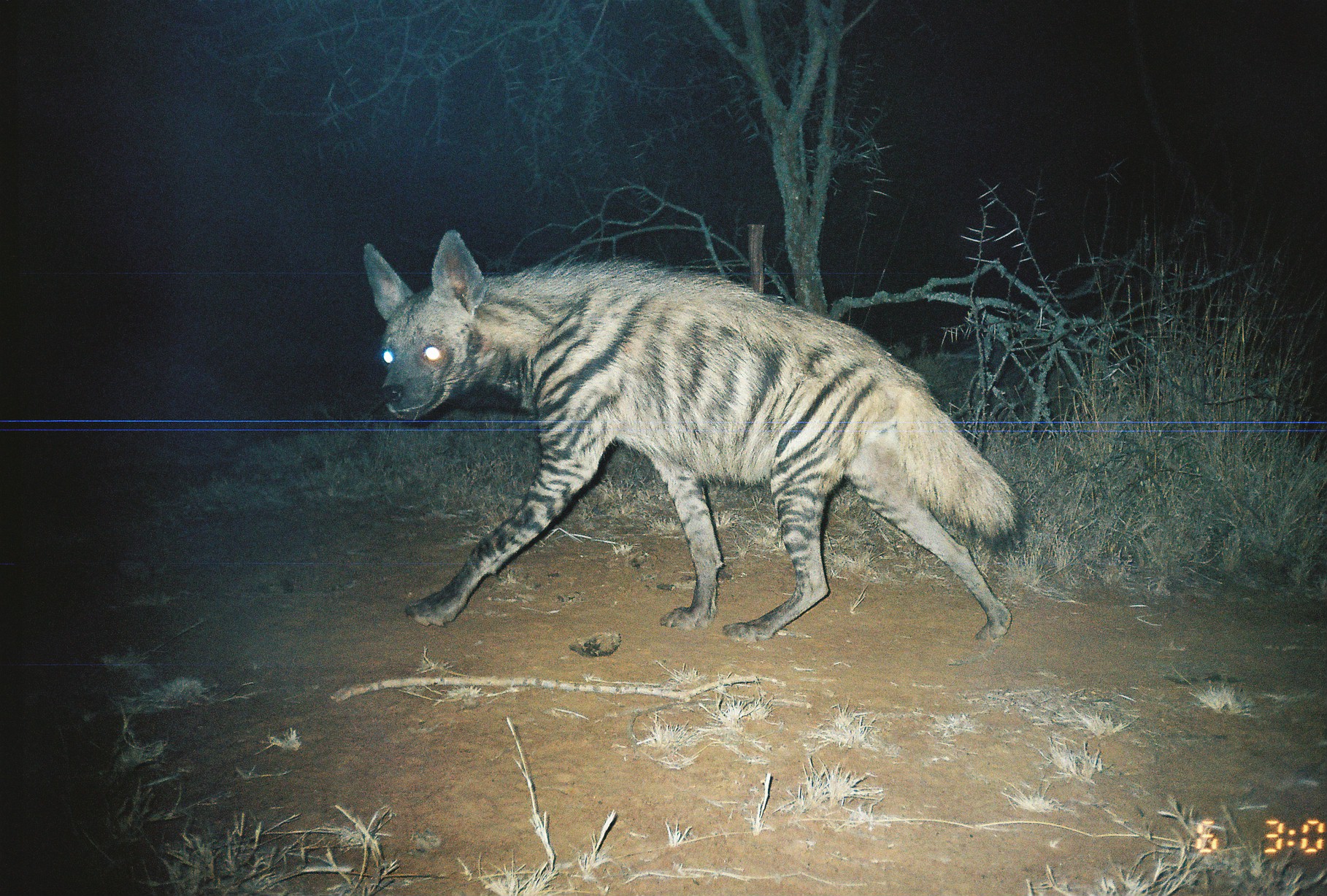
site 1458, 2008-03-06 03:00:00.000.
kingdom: Animalia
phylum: Chordata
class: Mammalia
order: Carnivora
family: Hyaenidae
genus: Hyaena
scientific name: Hyaena hyaena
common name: striped hyena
Hyaena hyaena (striped hyena), count 1.